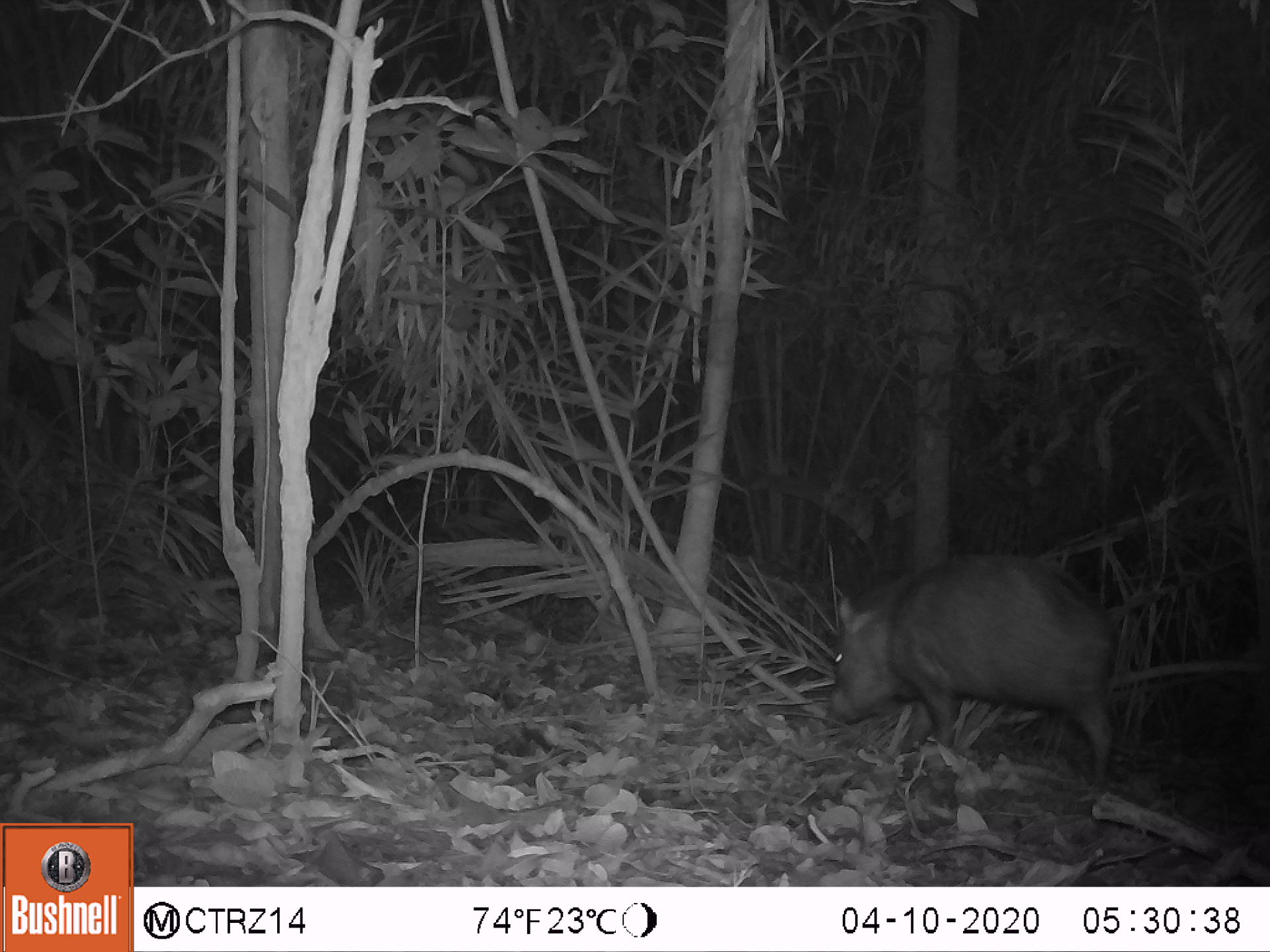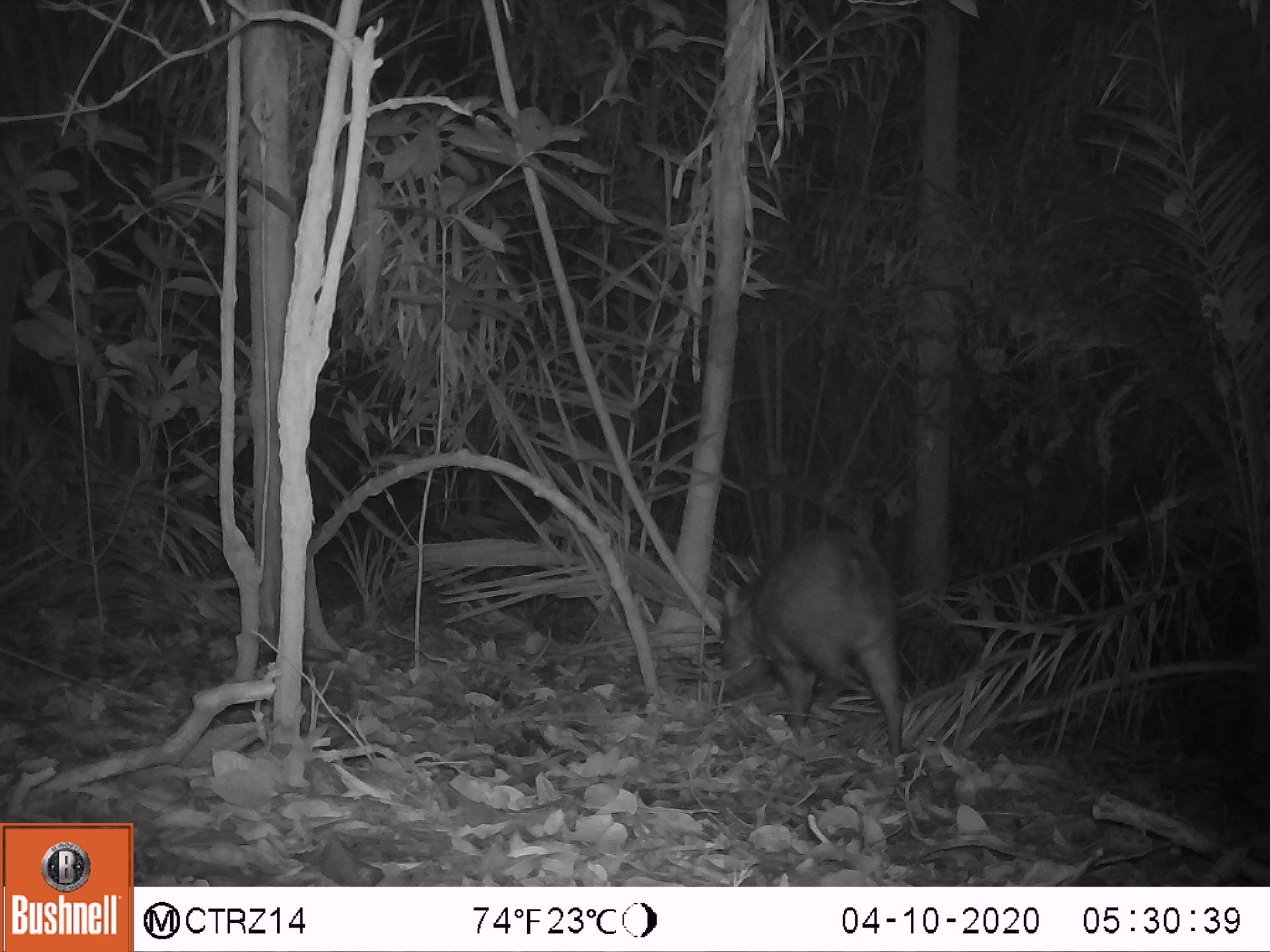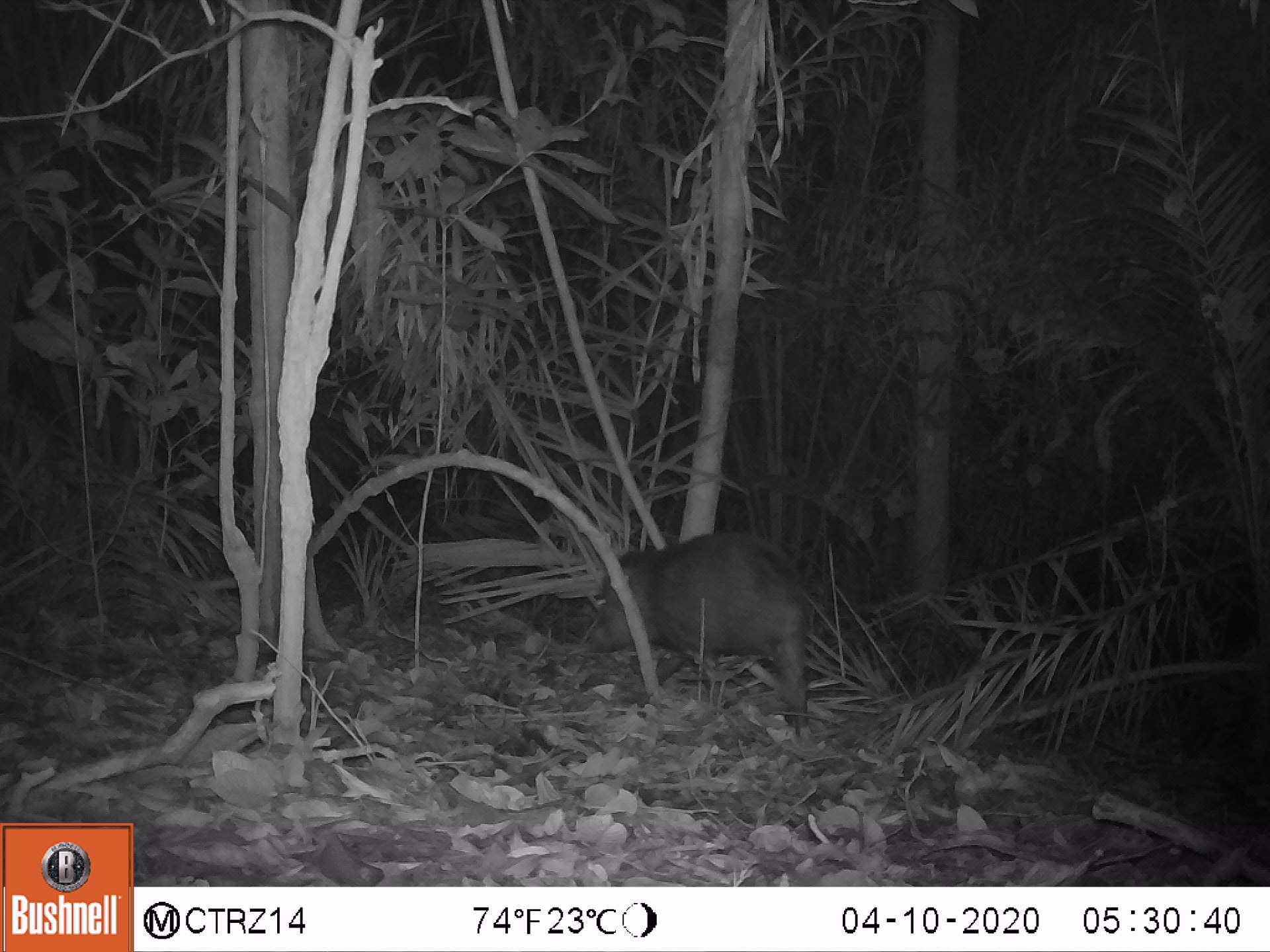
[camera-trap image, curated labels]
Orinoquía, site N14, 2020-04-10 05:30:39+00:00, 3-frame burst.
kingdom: Animalia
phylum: Chordata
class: Mammalia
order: Artiodactyla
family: Tayassuidae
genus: Pecari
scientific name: Pecari tajacu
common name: collared peccary